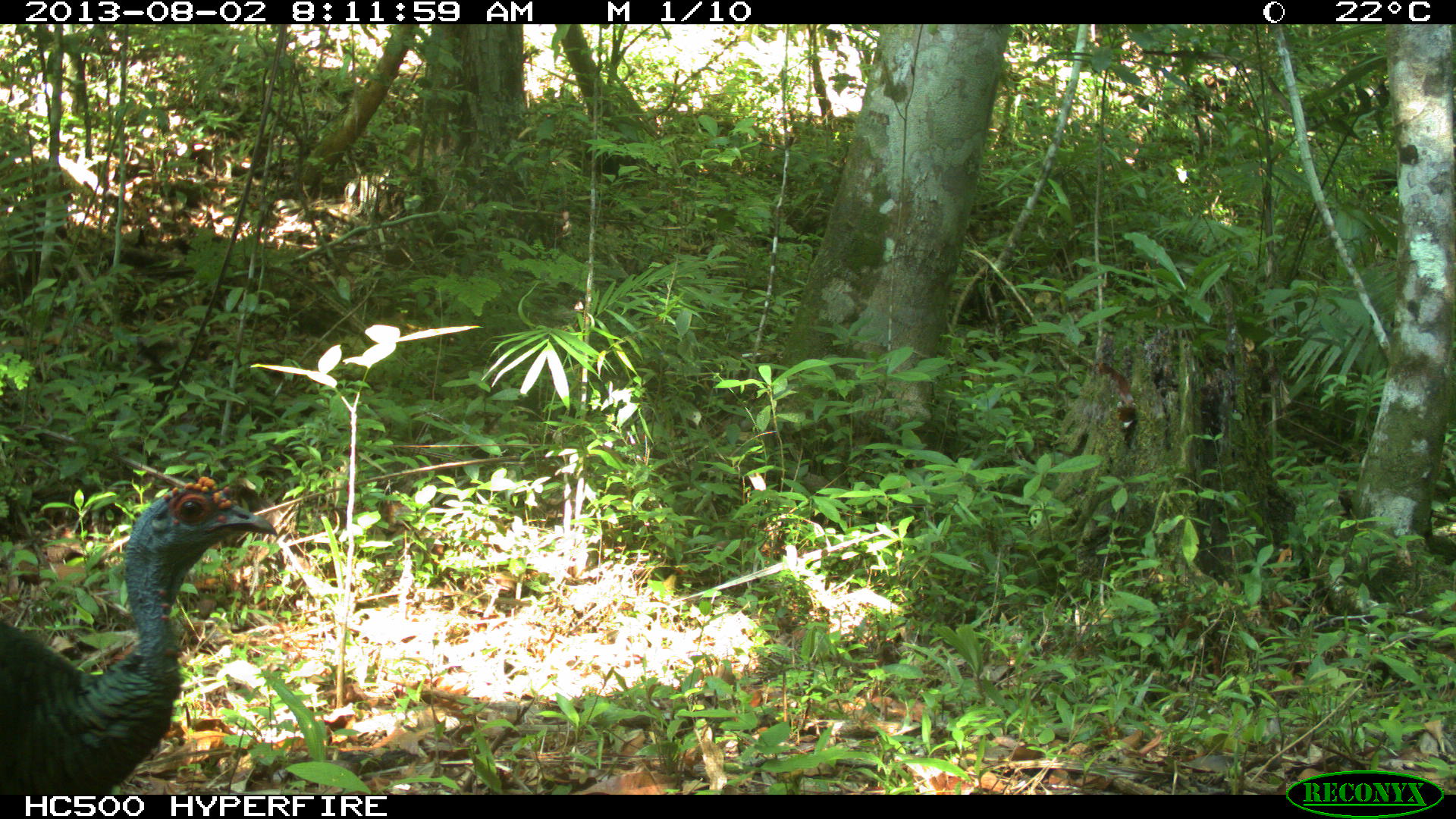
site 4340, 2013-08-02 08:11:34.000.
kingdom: Animalia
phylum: Chordata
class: Aves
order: Galliformes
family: Phasianidae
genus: Meleagris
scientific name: Meleagris ocellata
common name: ocellated turkey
Meleagris ocellata (ocellated turkey), count 1, sex male.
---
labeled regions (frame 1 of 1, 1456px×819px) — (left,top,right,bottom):
meleagris ocellata: (0,475,279,794)